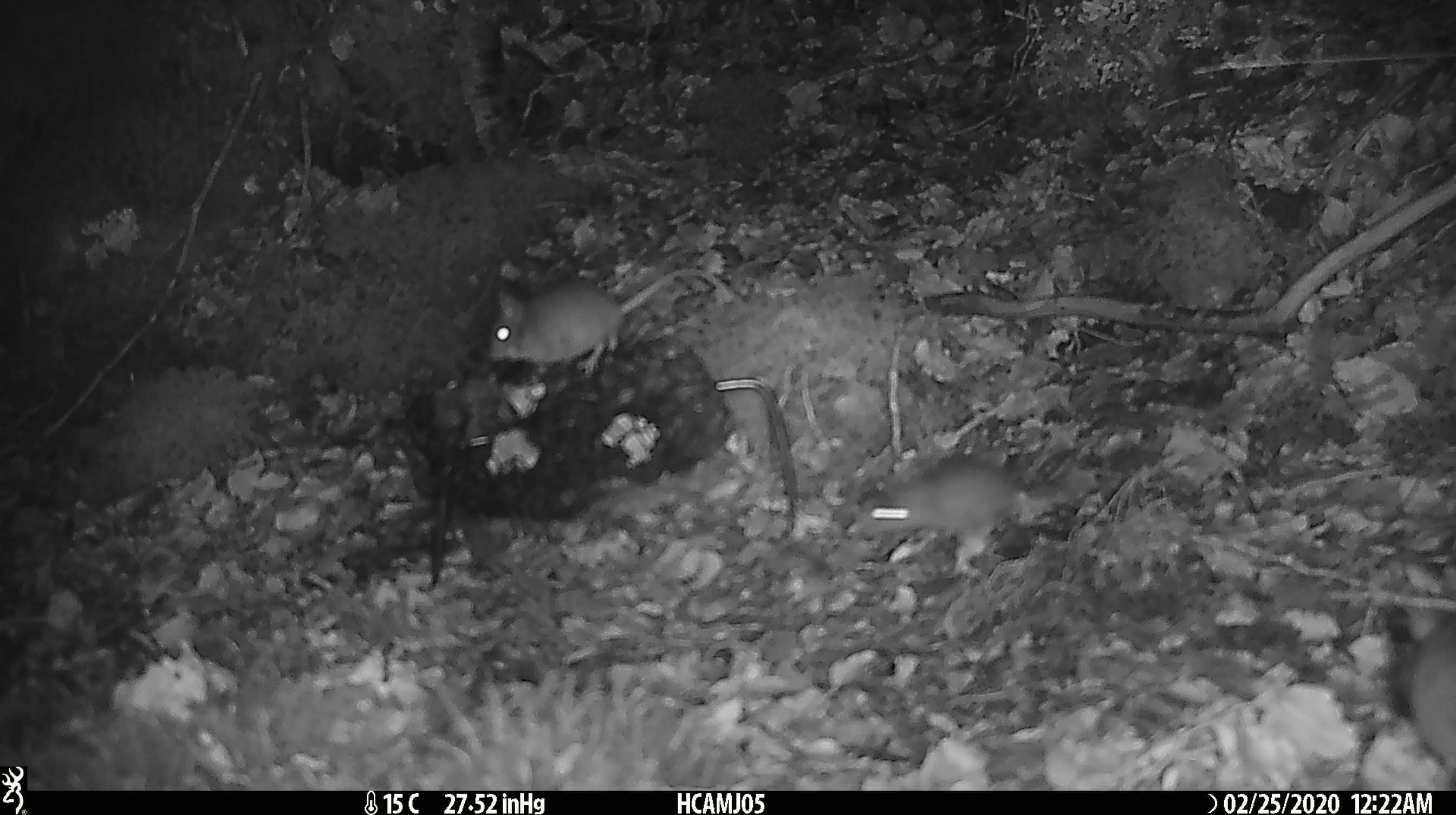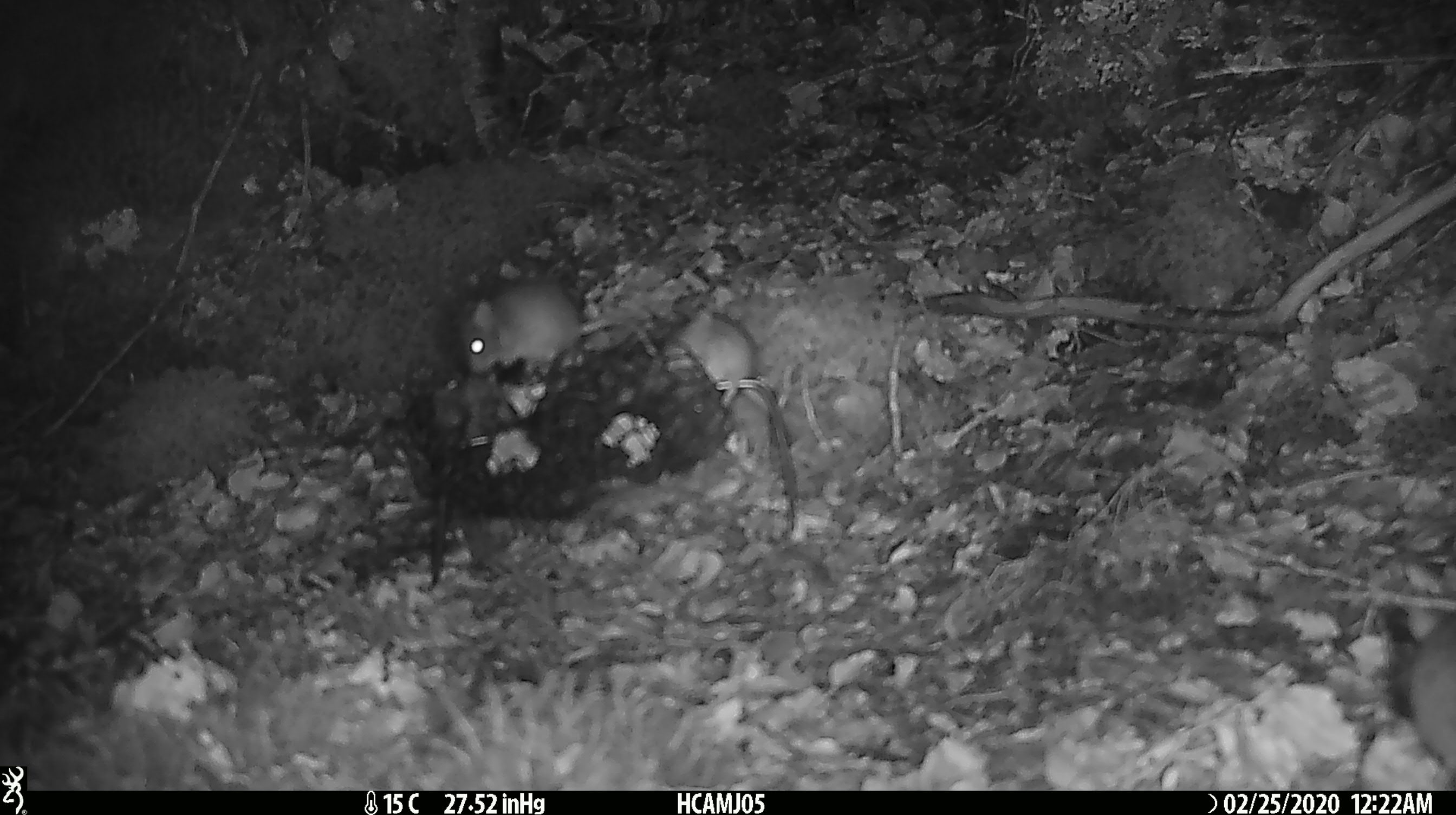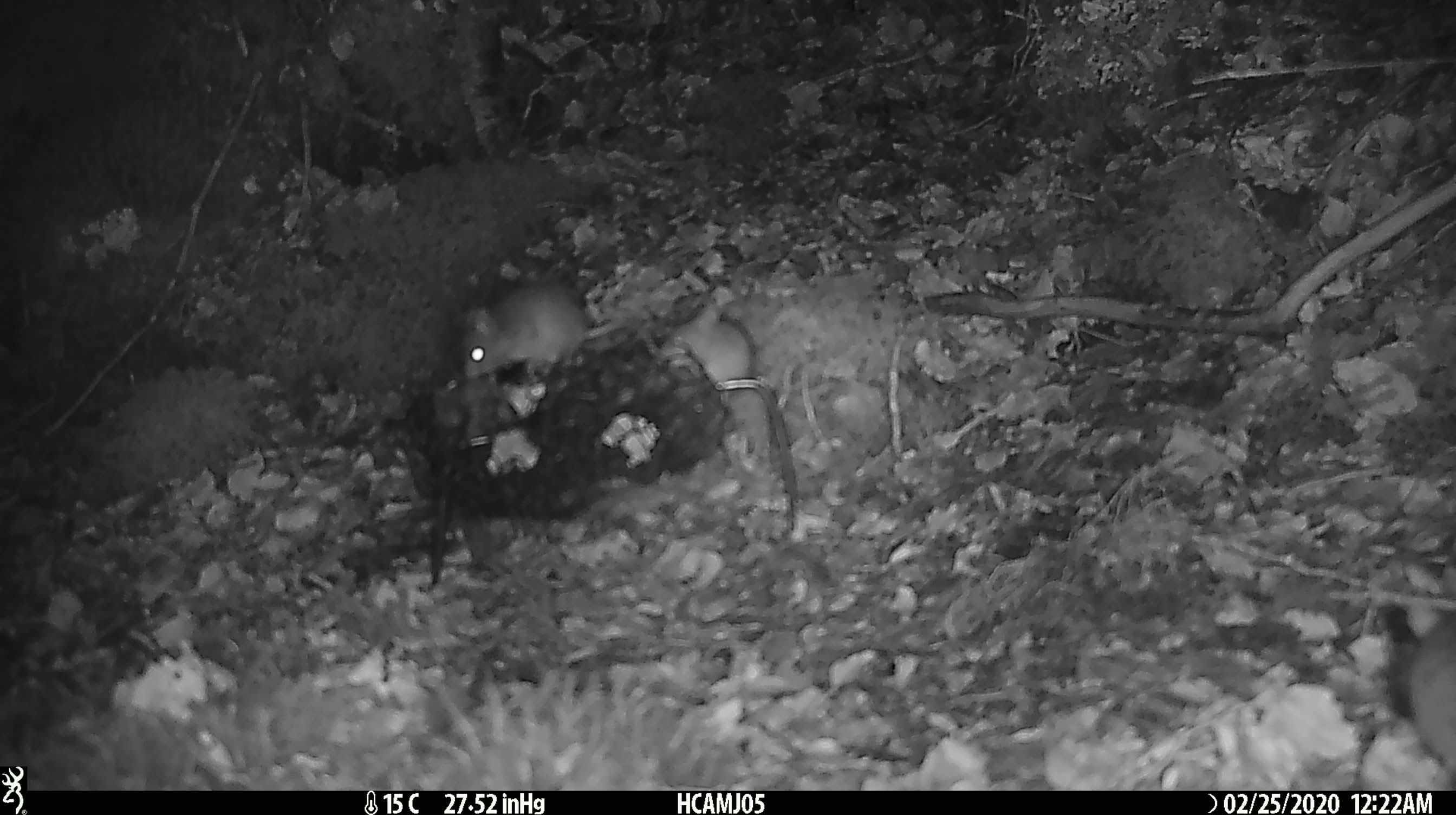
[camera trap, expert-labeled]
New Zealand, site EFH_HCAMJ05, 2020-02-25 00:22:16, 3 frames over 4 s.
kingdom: Animalia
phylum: Chordata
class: Mammalia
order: Rodentia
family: Muridae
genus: Mus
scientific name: Mus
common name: mouse